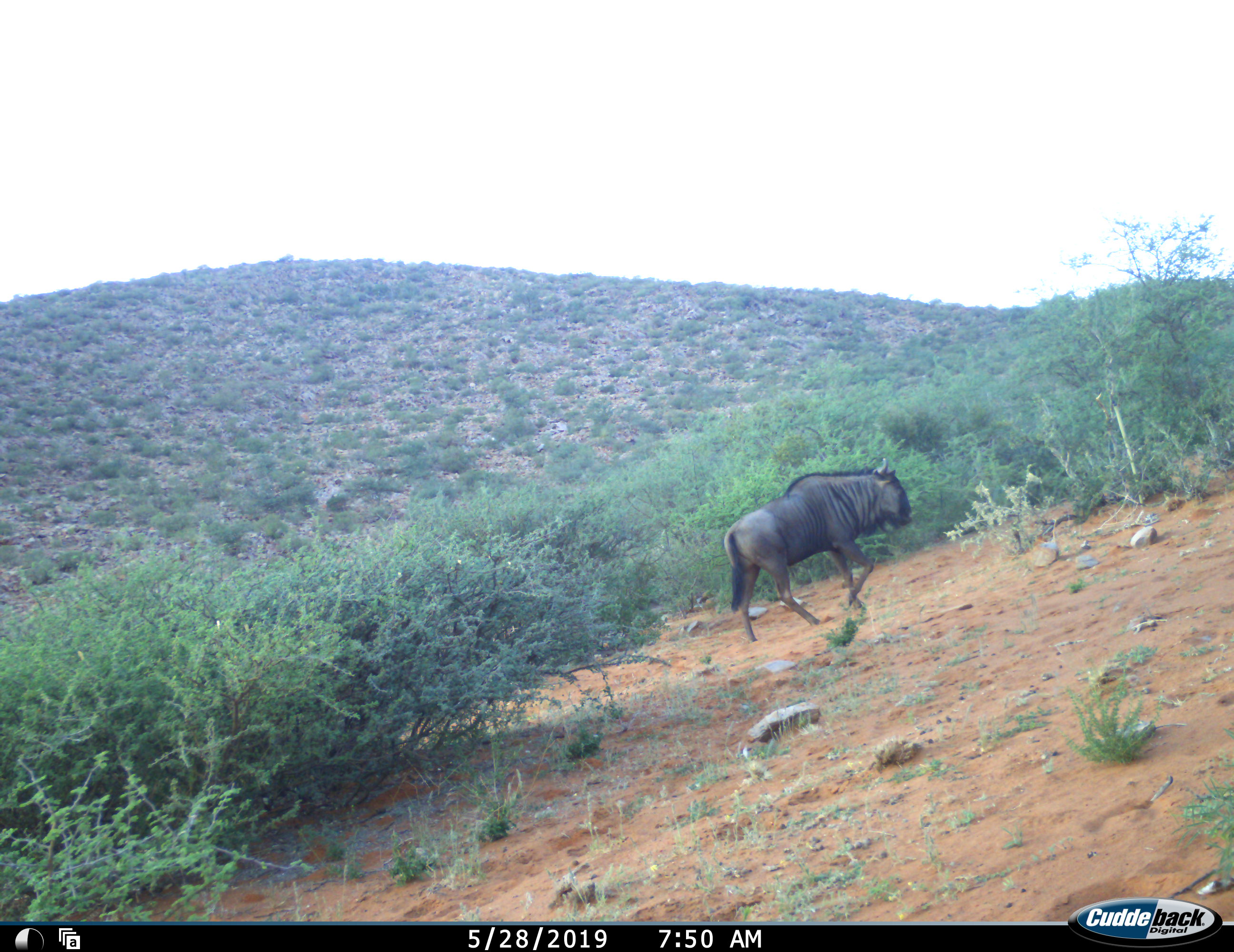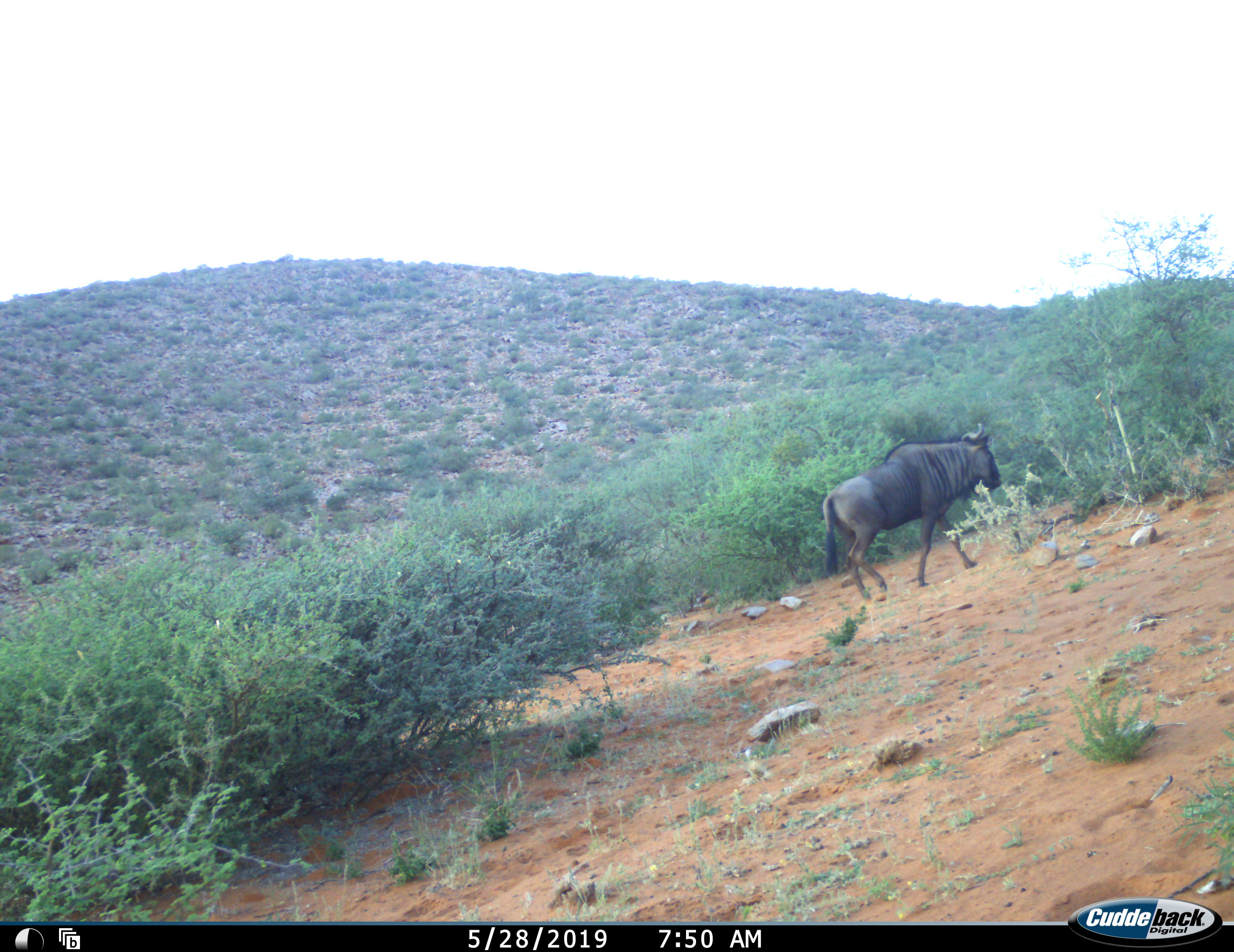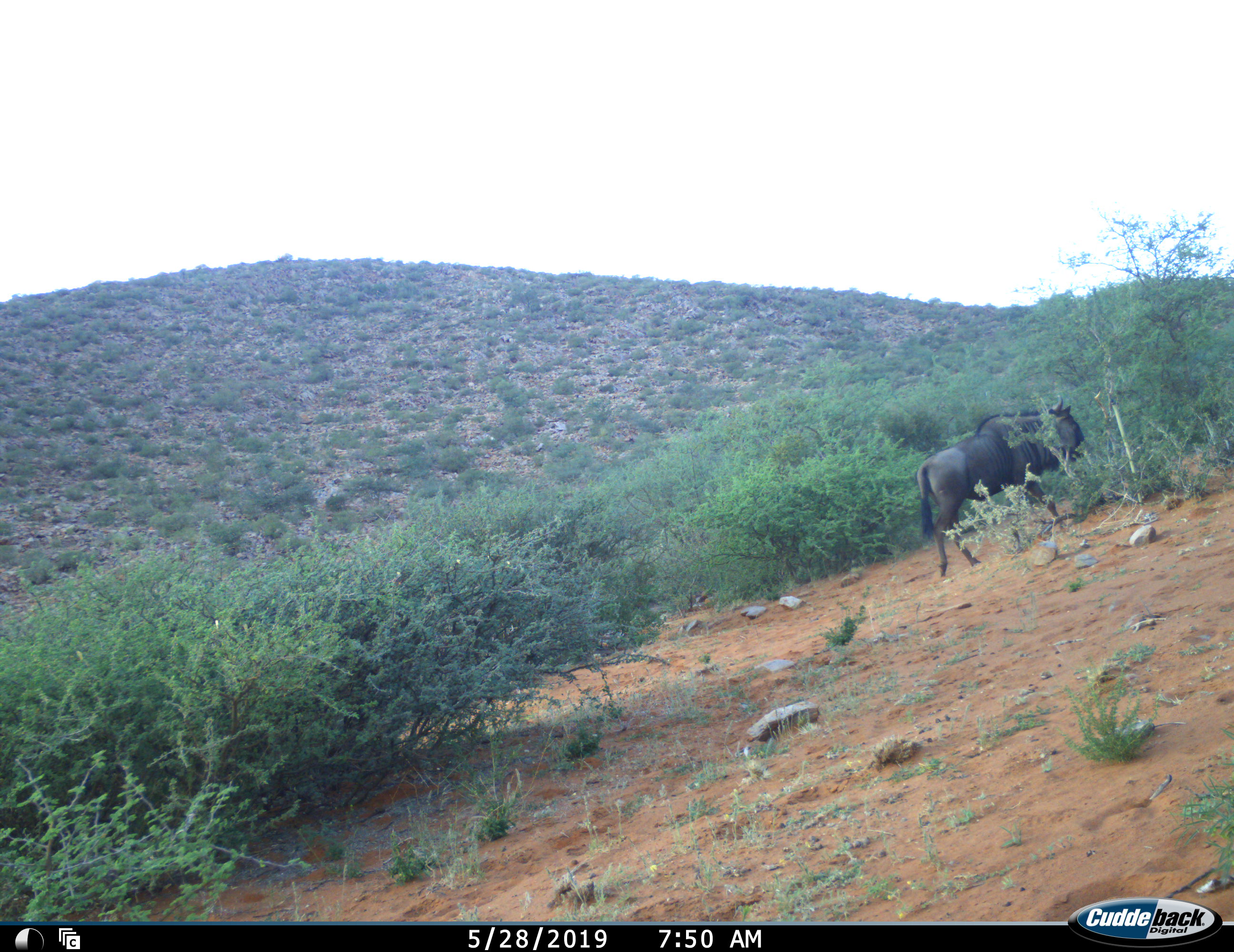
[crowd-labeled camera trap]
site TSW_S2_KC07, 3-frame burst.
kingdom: Animalia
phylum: Chordata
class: Mammalia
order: Artiodactyla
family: Bovidae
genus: Connochaetes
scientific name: Connochaetes taurinus taurinus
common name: blue wildebeest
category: wildebeestblue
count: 1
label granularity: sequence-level